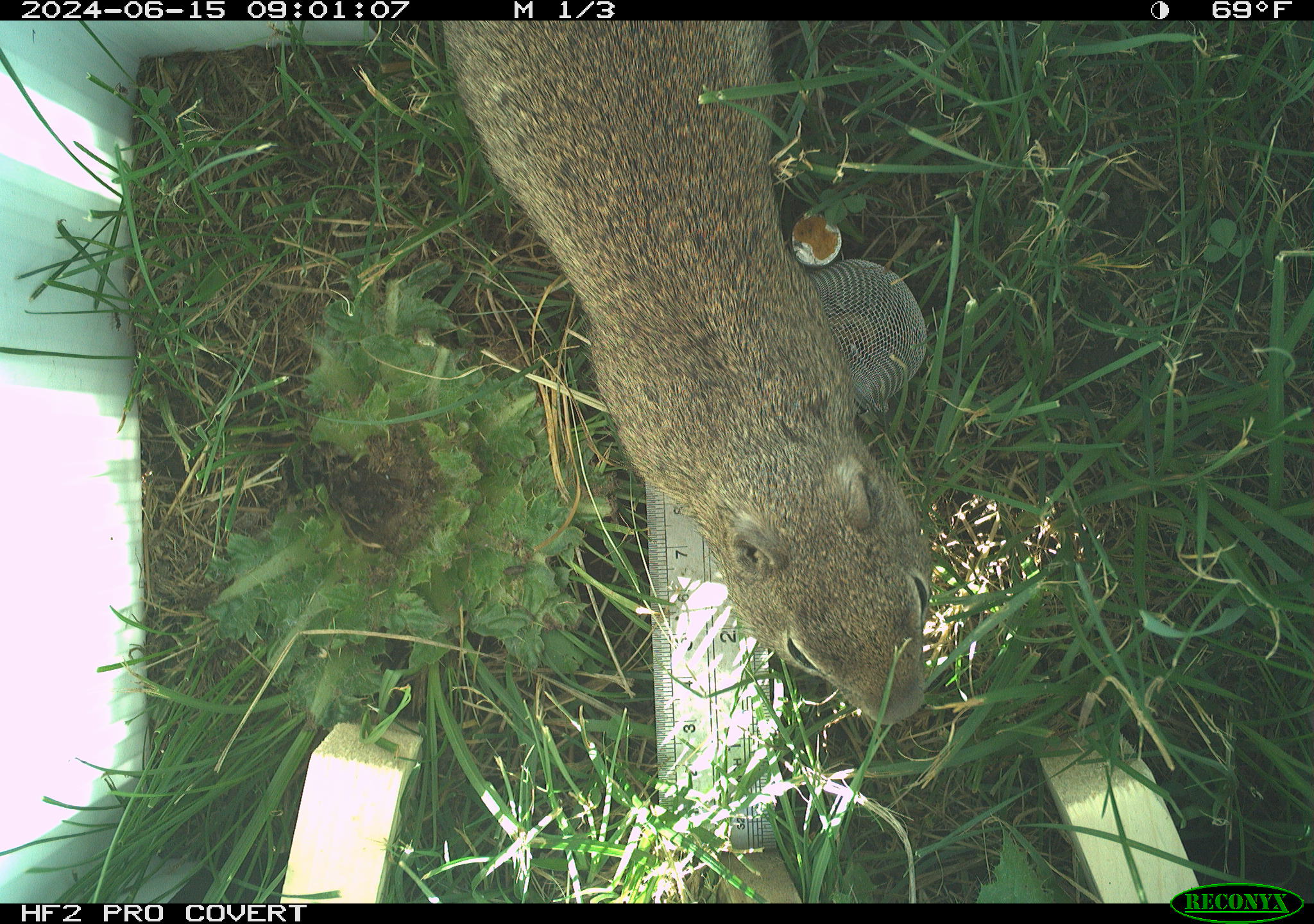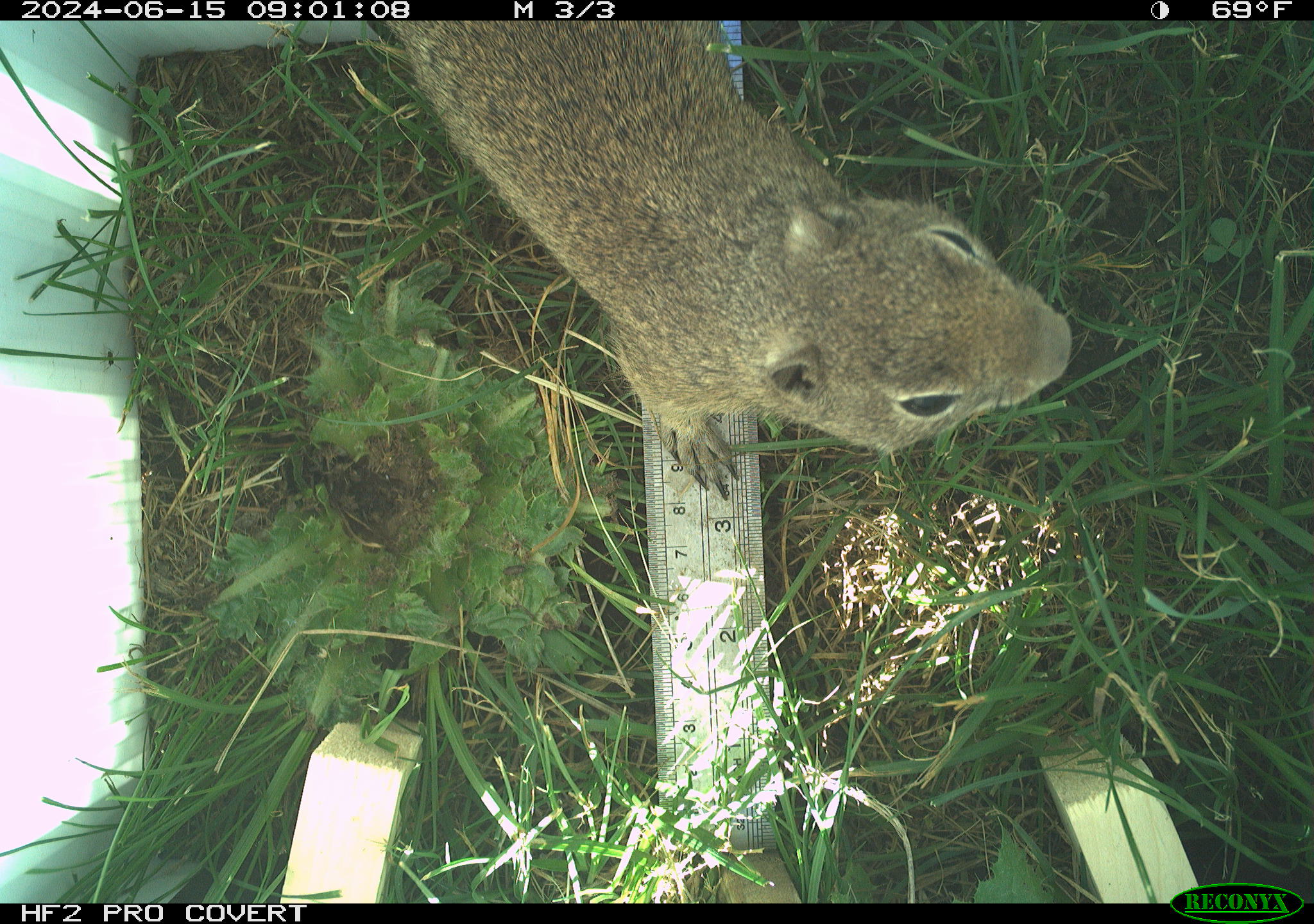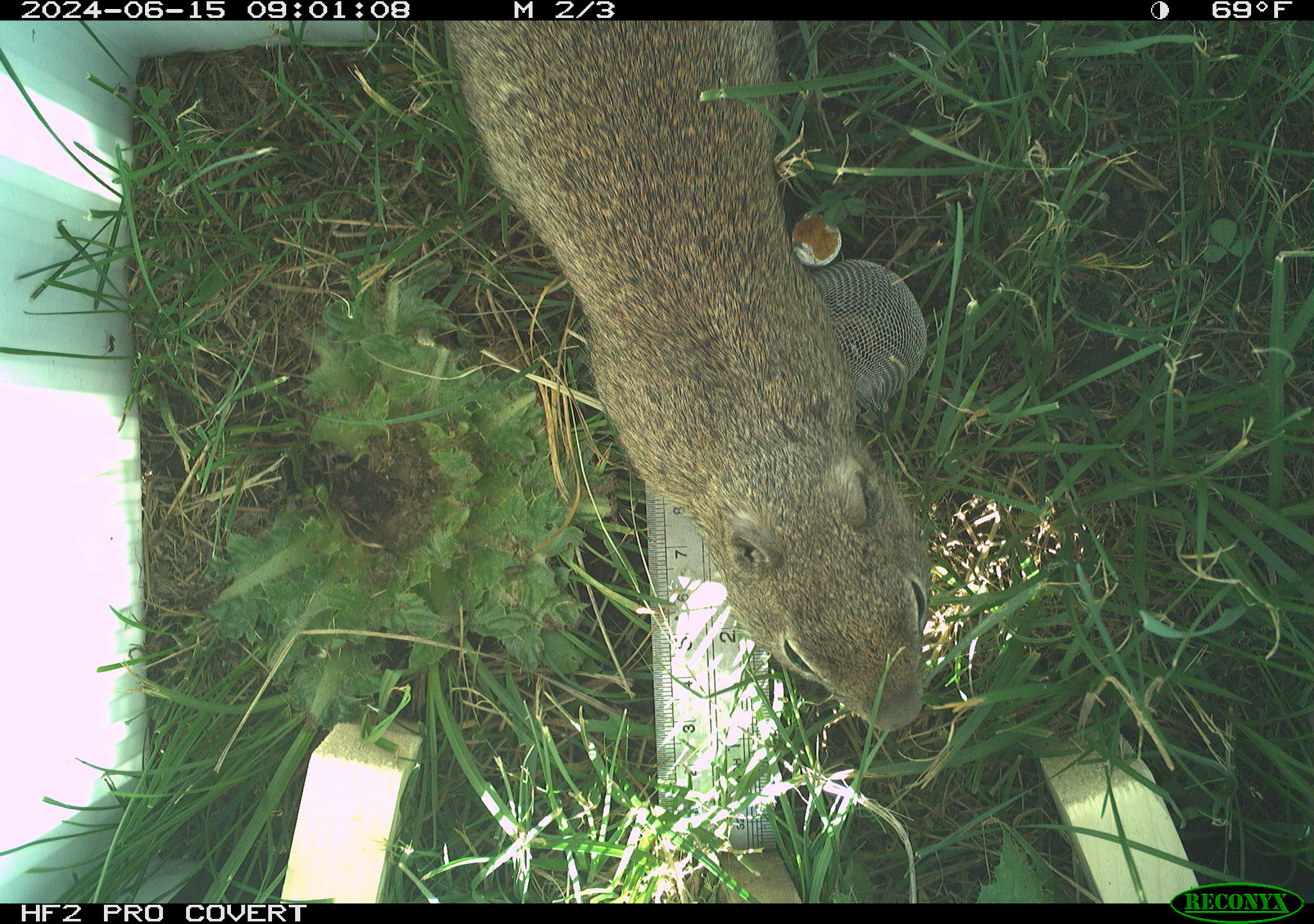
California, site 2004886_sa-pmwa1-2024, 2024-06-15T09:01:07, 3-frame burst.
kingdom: Animalia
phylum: Chordata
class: Mammalia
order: Rodentia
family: Sciuridae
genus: Urocitellus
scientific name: Urocitellus beldingi beldingi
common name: belding's ground squirrel